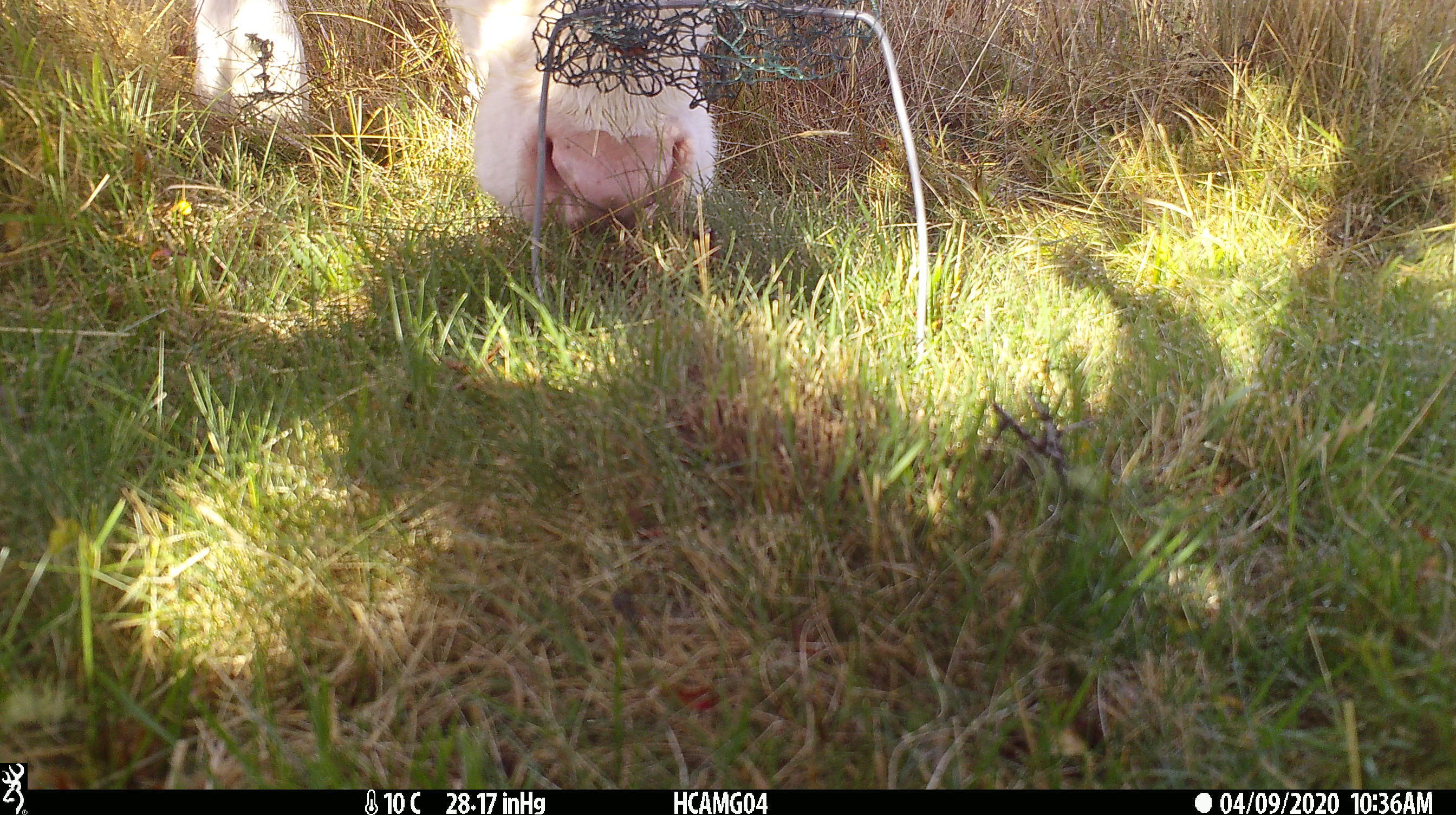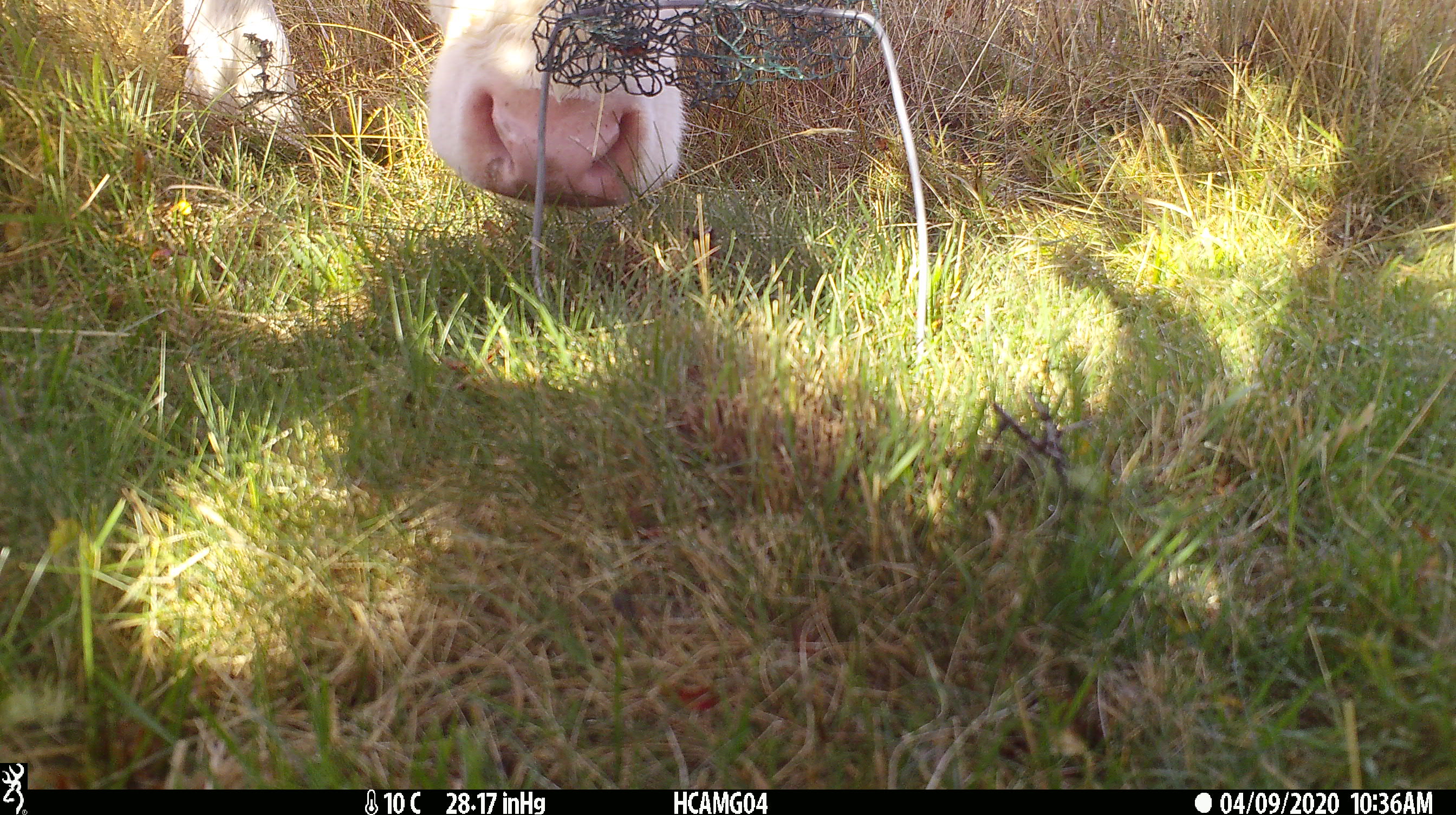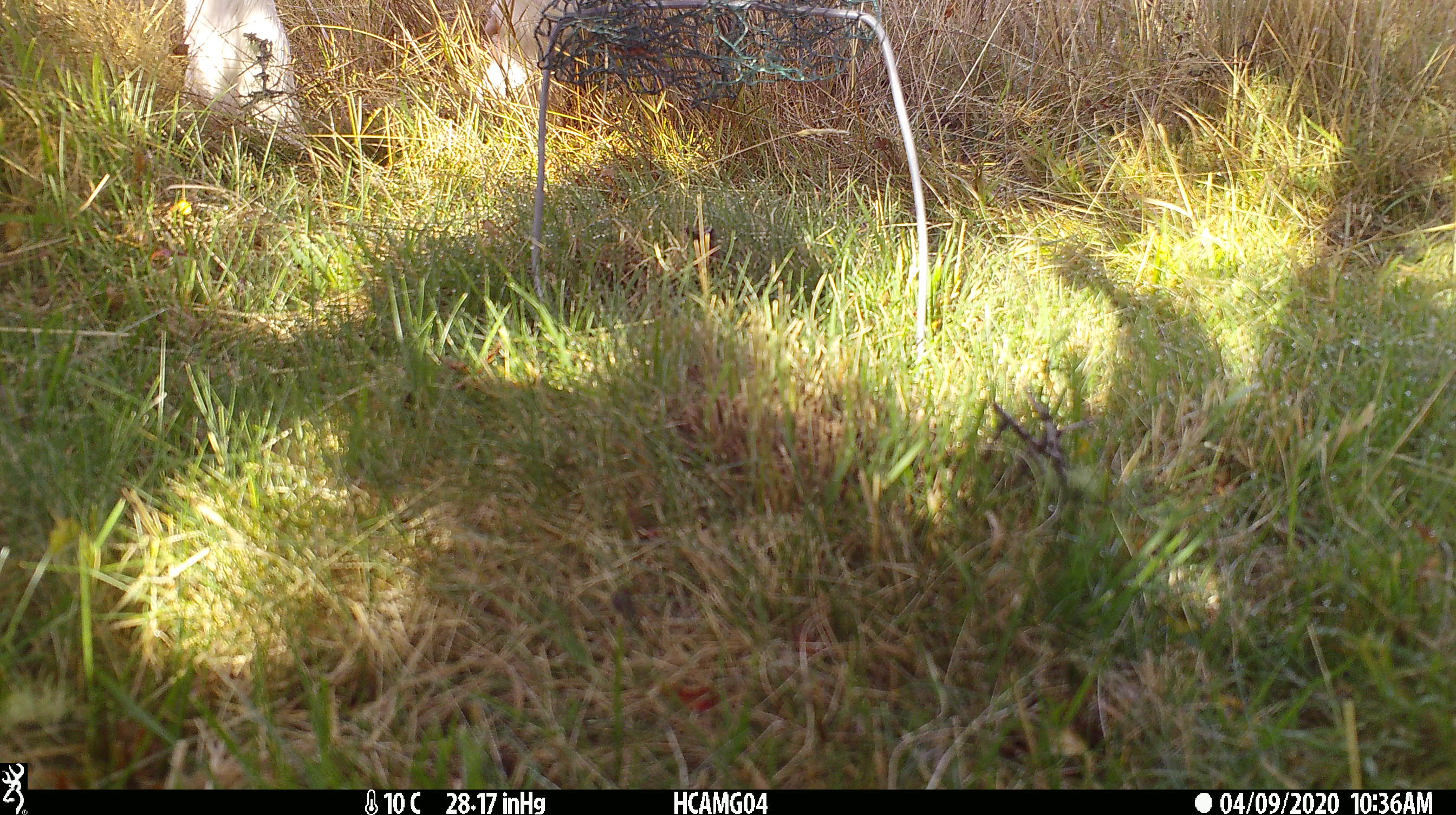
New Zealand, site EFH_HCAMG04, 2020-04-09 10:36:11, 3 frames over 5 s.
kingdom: Animalia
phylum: Chordata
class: Mammalia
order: Artiodactyla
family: Bovidae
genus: Bos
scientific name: Bos taurus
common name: domestic cow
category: cow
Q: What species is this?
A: Cow (domestic cow) (Bos taurus).